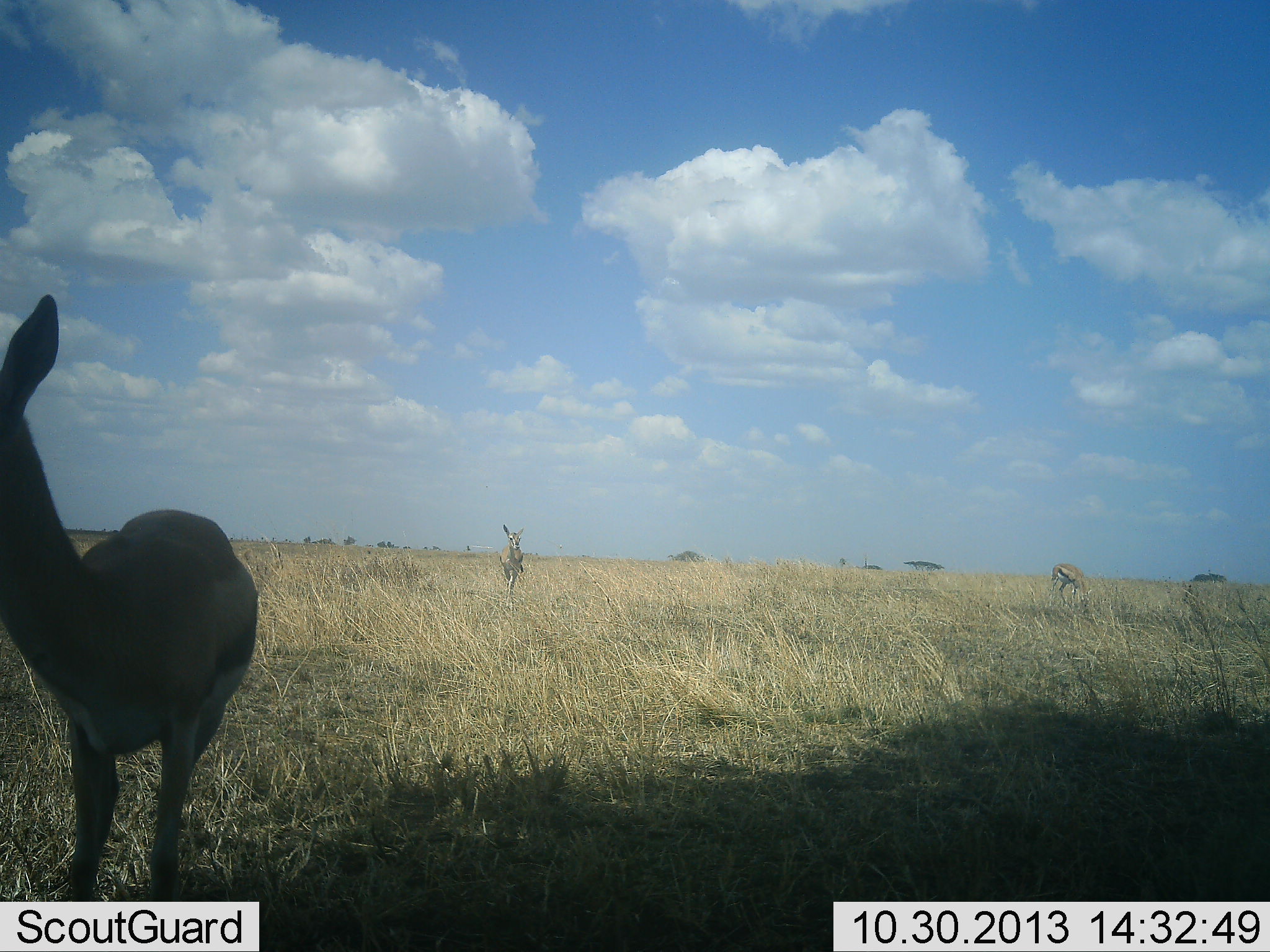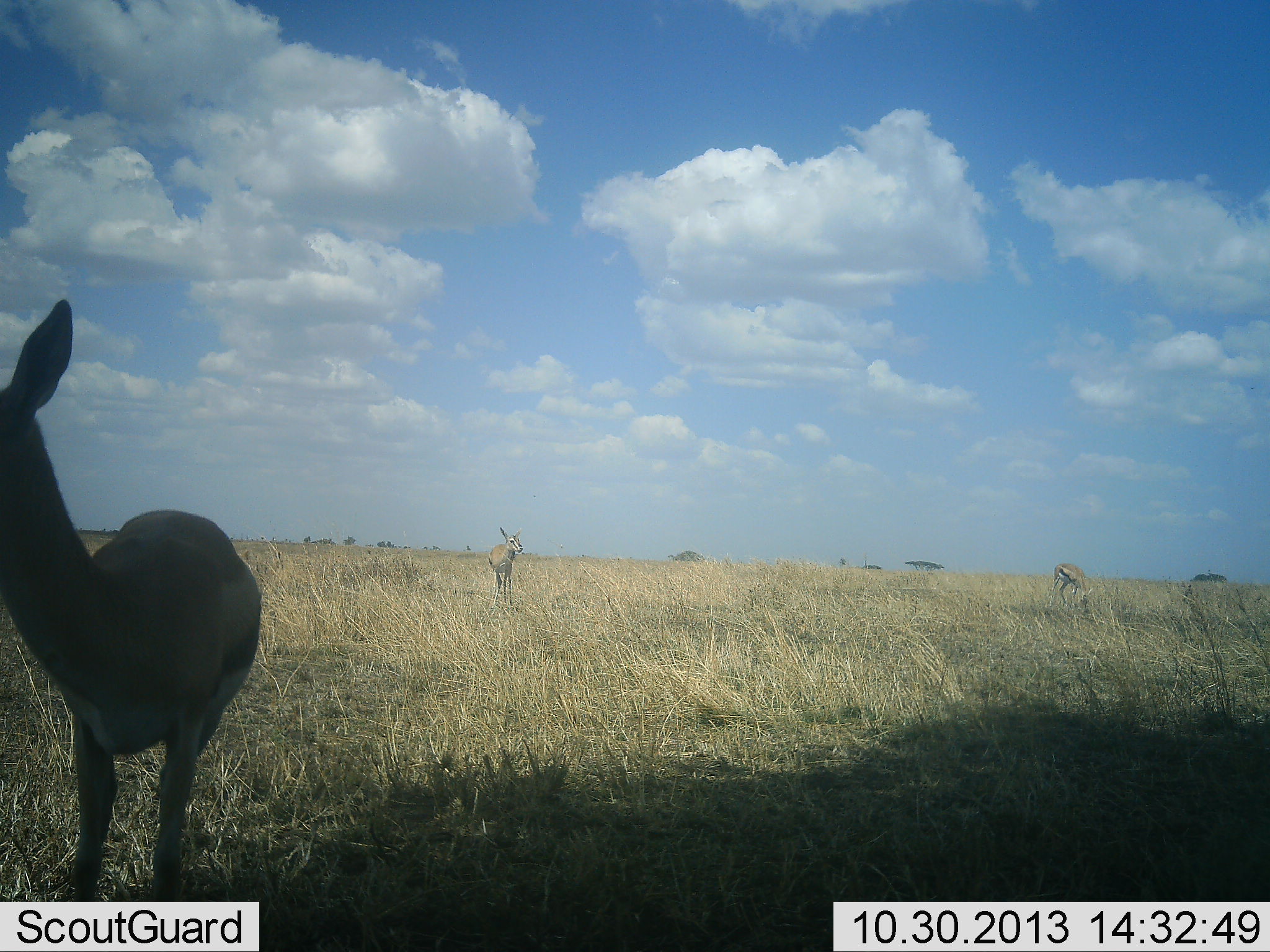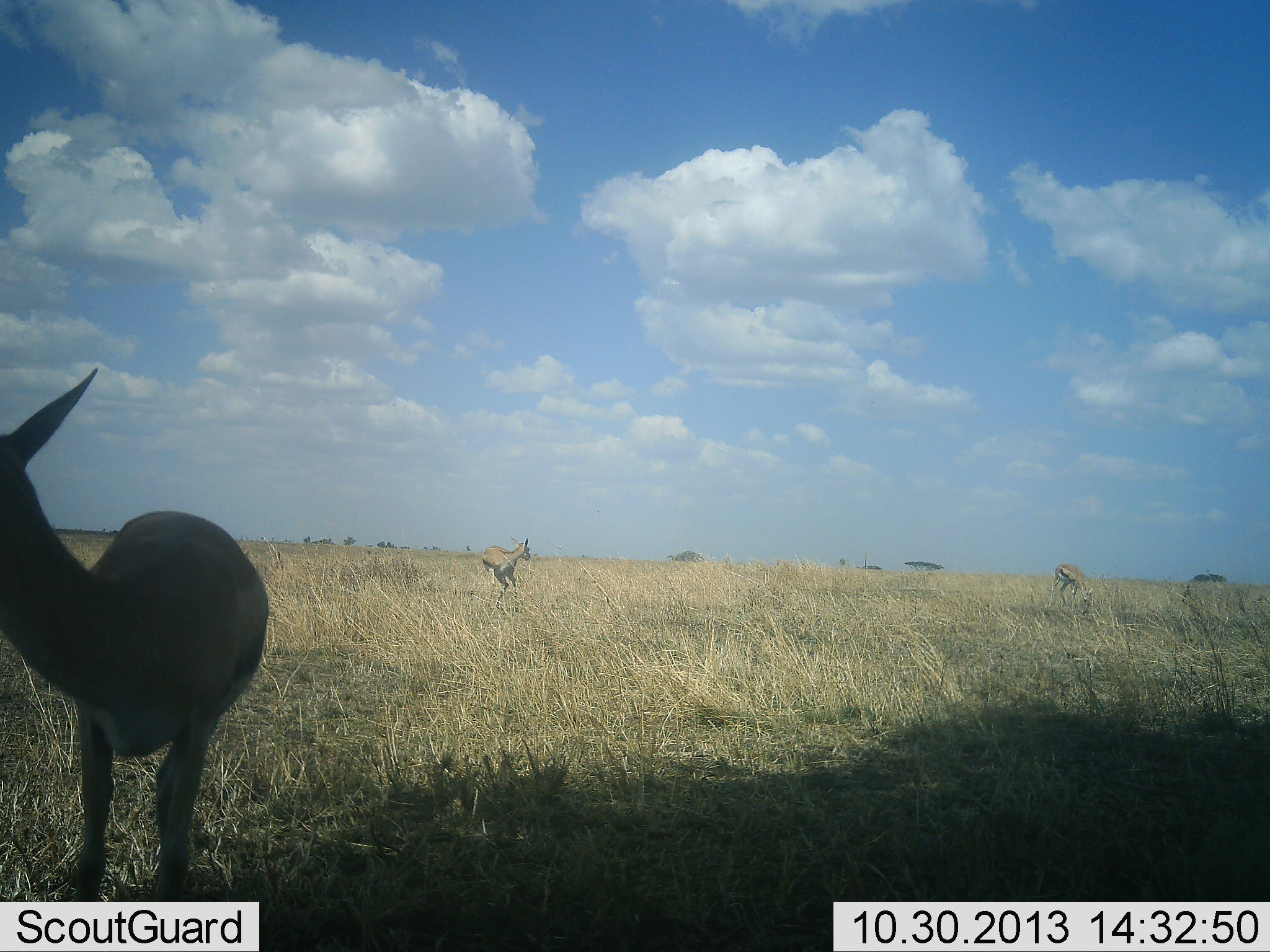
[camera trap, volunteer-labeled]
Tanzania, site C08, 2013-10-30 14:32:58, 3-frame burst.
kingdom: Animalia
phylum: Chordata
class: Mammalia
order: Artiodactyla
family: Bovidae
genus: Eudorcas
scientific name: Eudorcas thomsonii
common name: thomson's gazelle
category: gazellethomsons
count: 3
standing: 79%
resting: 0%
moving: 36%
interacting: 0%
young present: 0%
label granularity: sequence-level